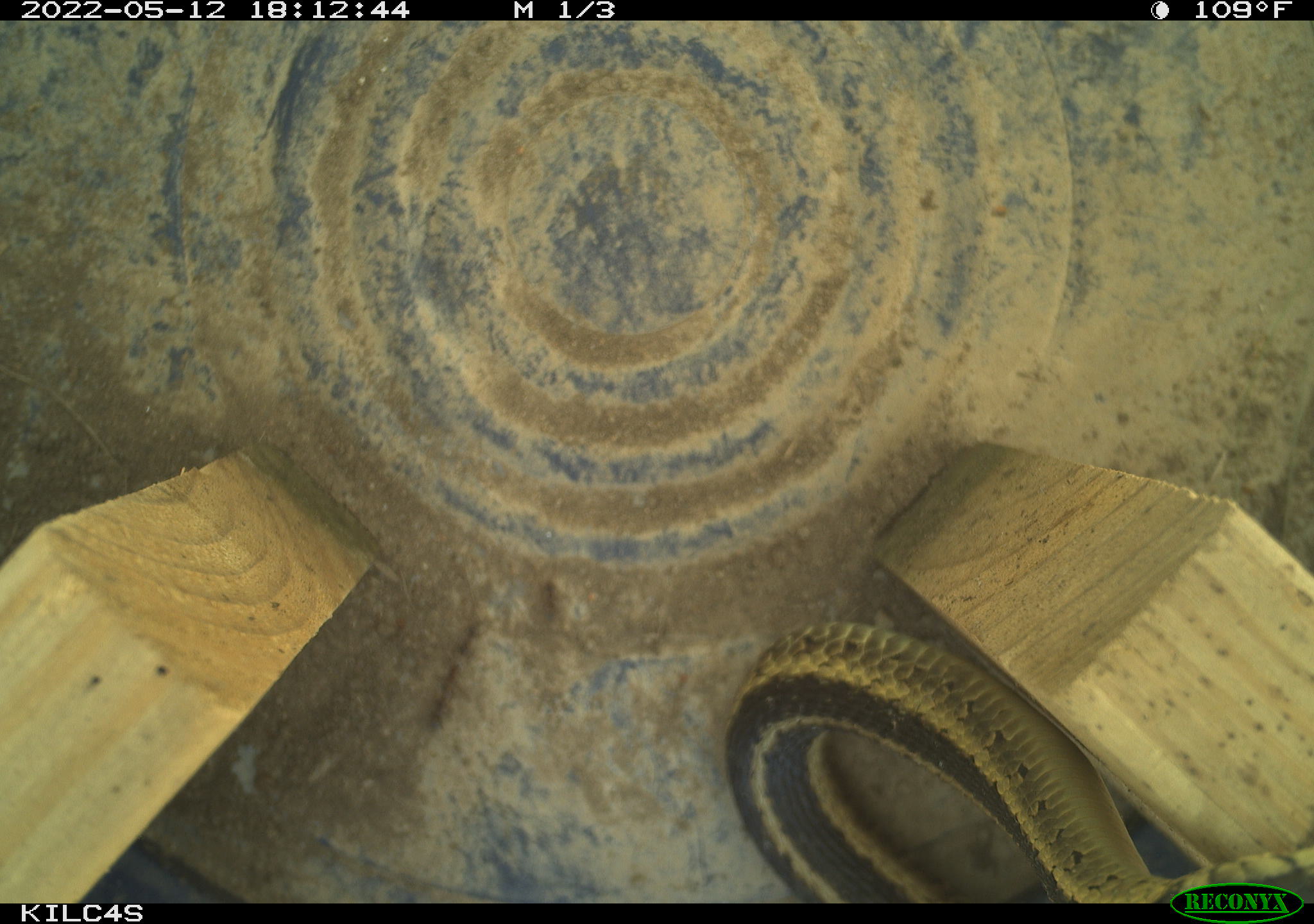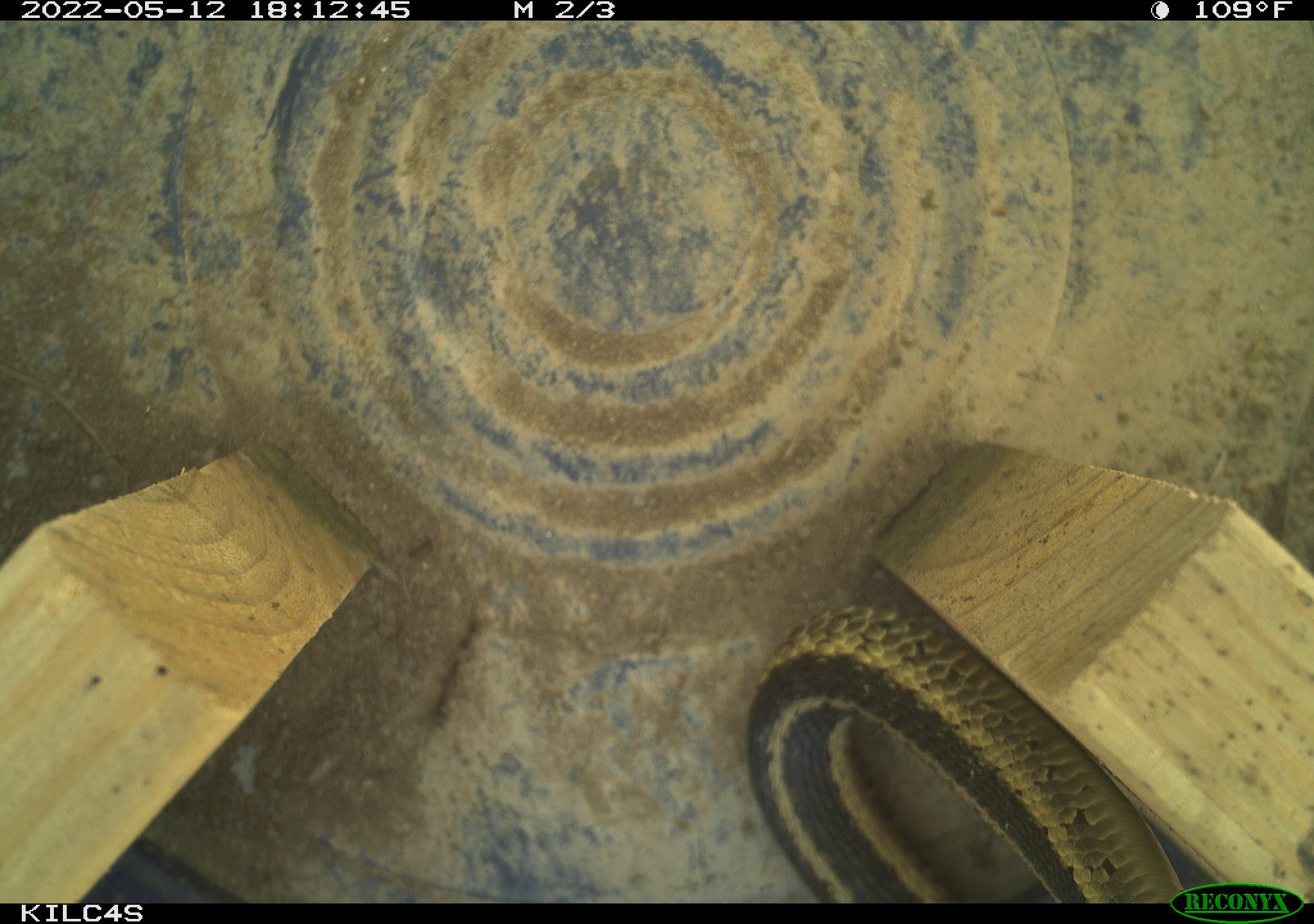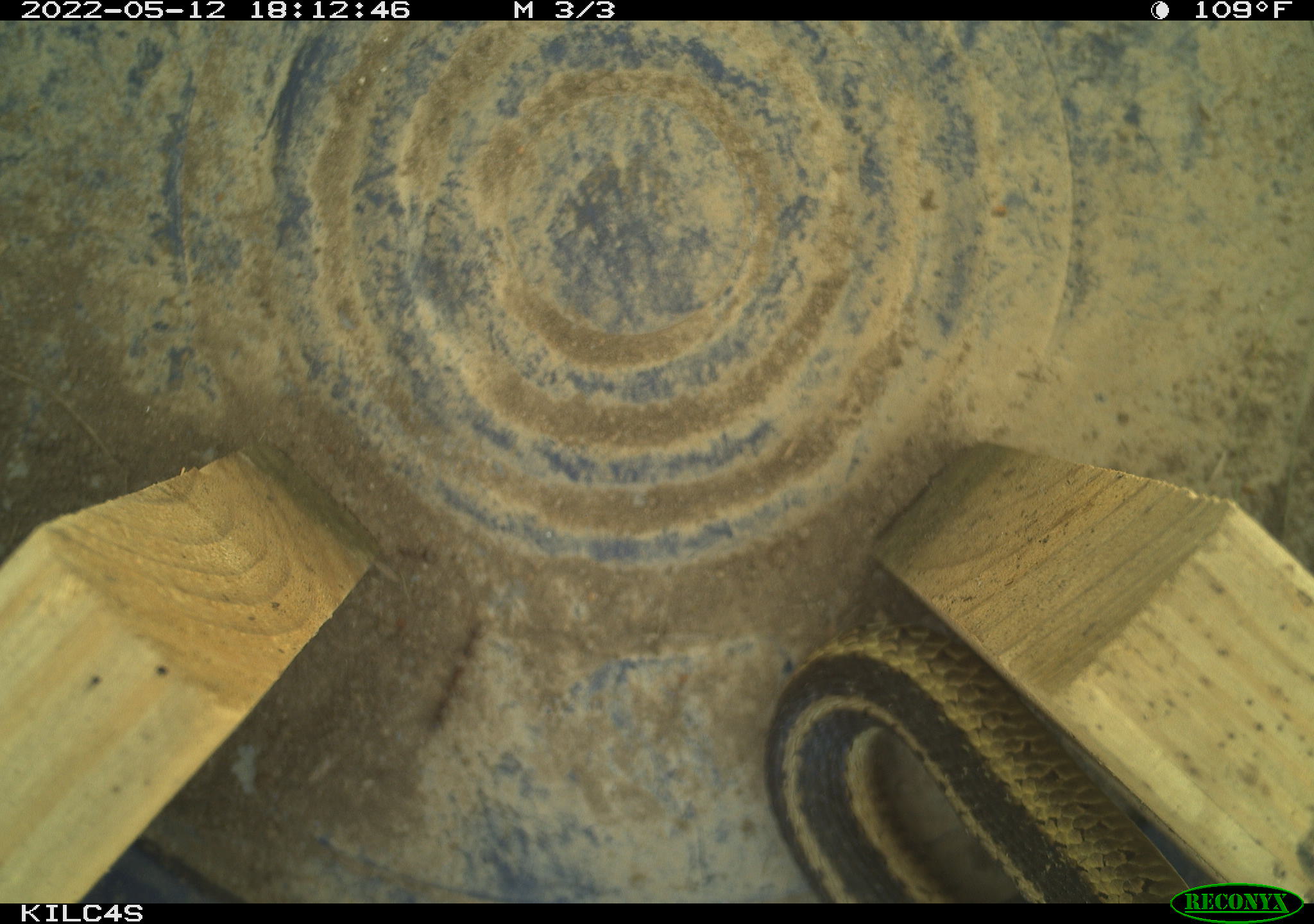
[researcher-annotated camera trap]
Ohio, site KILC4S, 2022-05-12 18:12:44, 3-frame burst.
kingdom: Animalia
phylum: Chordata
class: Reptilia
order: Squamata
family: Colubridae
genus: Thamnophis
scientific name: Thamnophis sirtalis sirtalis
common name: eastern gartersnake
Eastern gartersnake (Thamnophis sirtalis sirtalis).